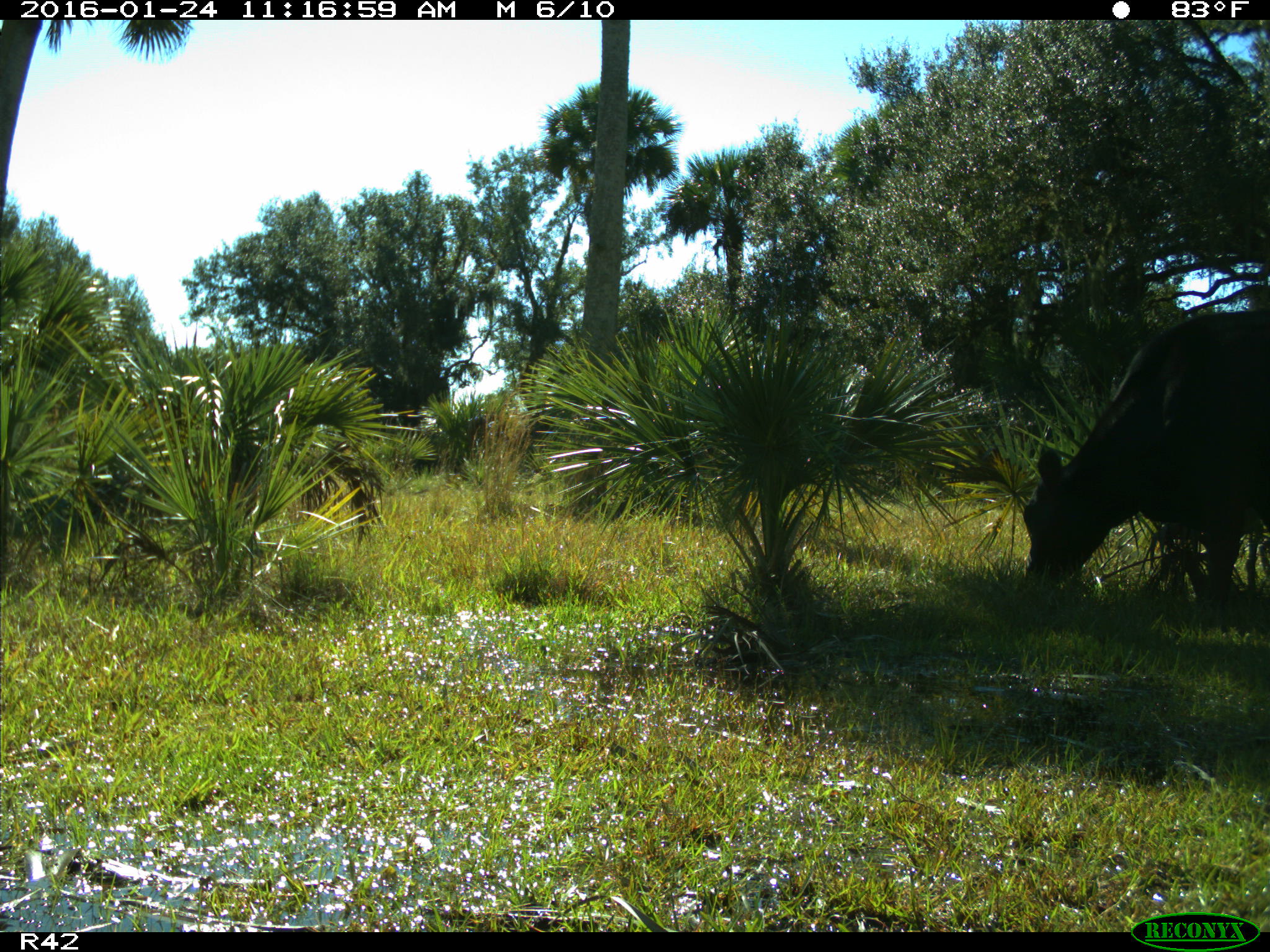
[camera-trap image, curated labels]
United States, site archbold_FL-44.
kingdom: Animalia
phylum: Chordata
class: Mammalia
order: Artiodactyla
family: Bovidae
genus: Bos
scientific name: Bos taurus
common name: domestic cow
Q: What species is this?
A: Bos taurus (domestic cow).